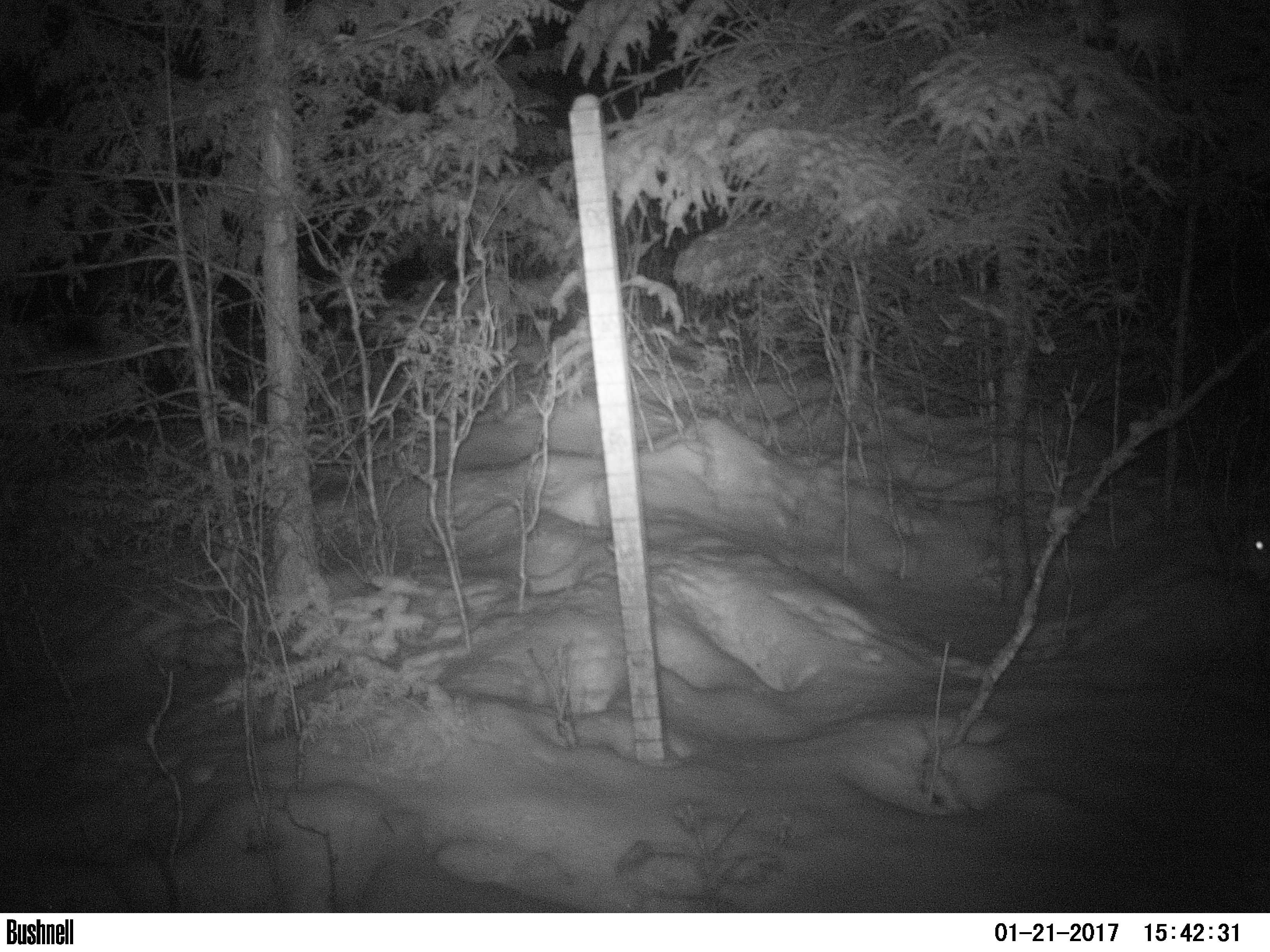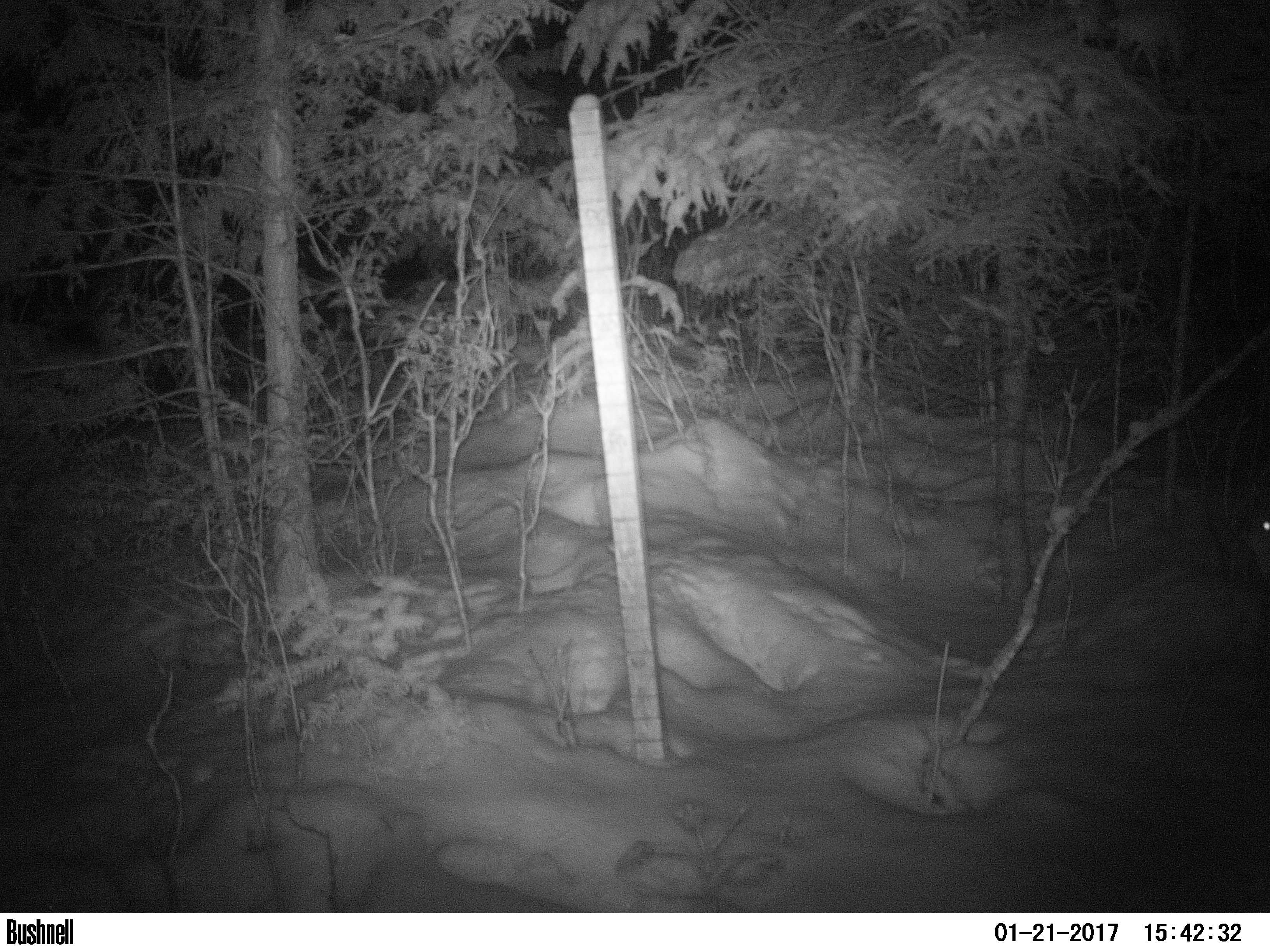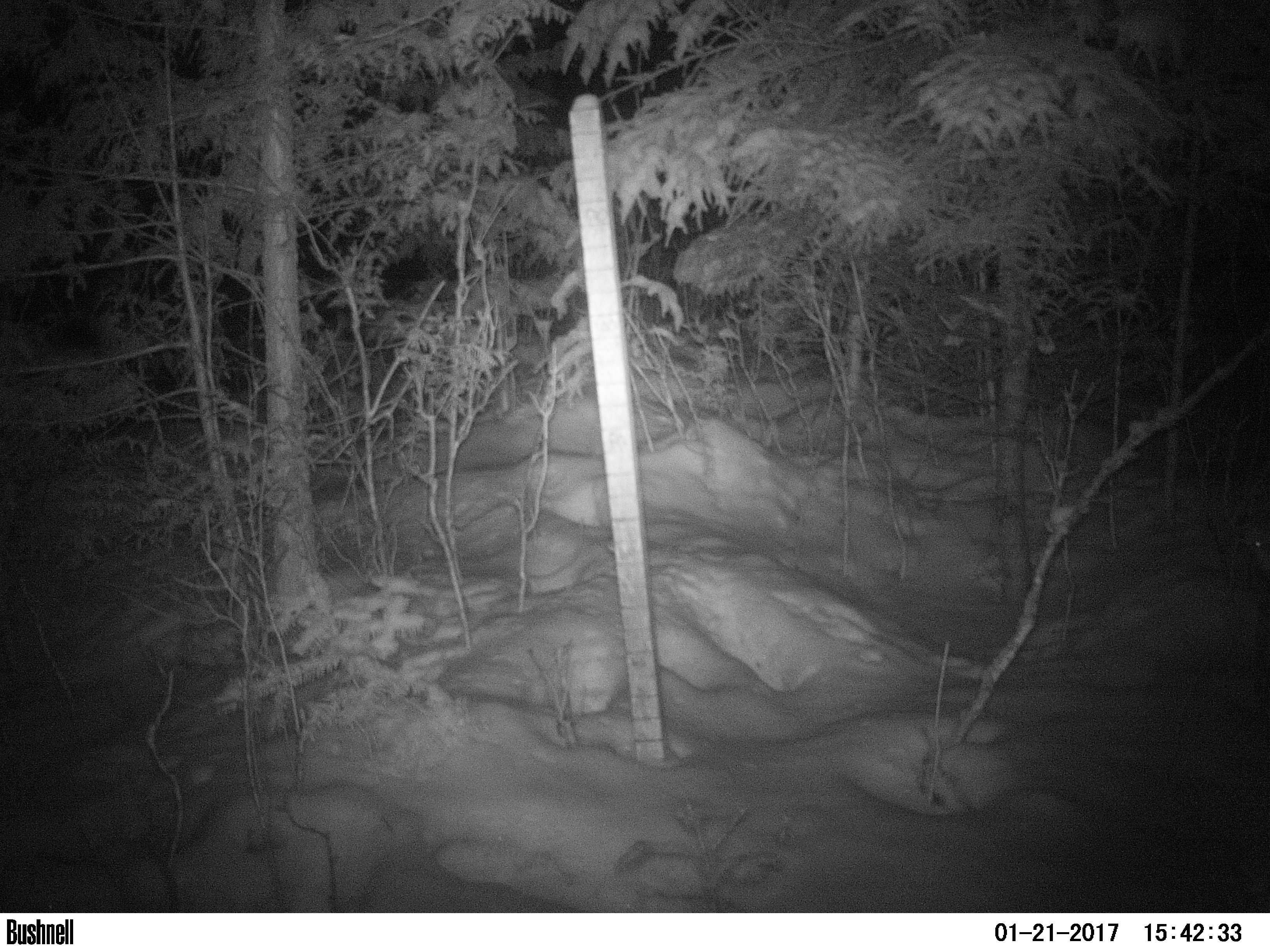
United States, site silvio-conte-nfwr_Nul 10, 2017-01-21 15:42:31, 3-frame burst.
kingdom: Animalia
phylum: Chordata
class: Mammalia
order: Lagomorpha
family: Leporidae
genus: Lepus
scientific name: Lepus americanus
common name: snowshoe hare